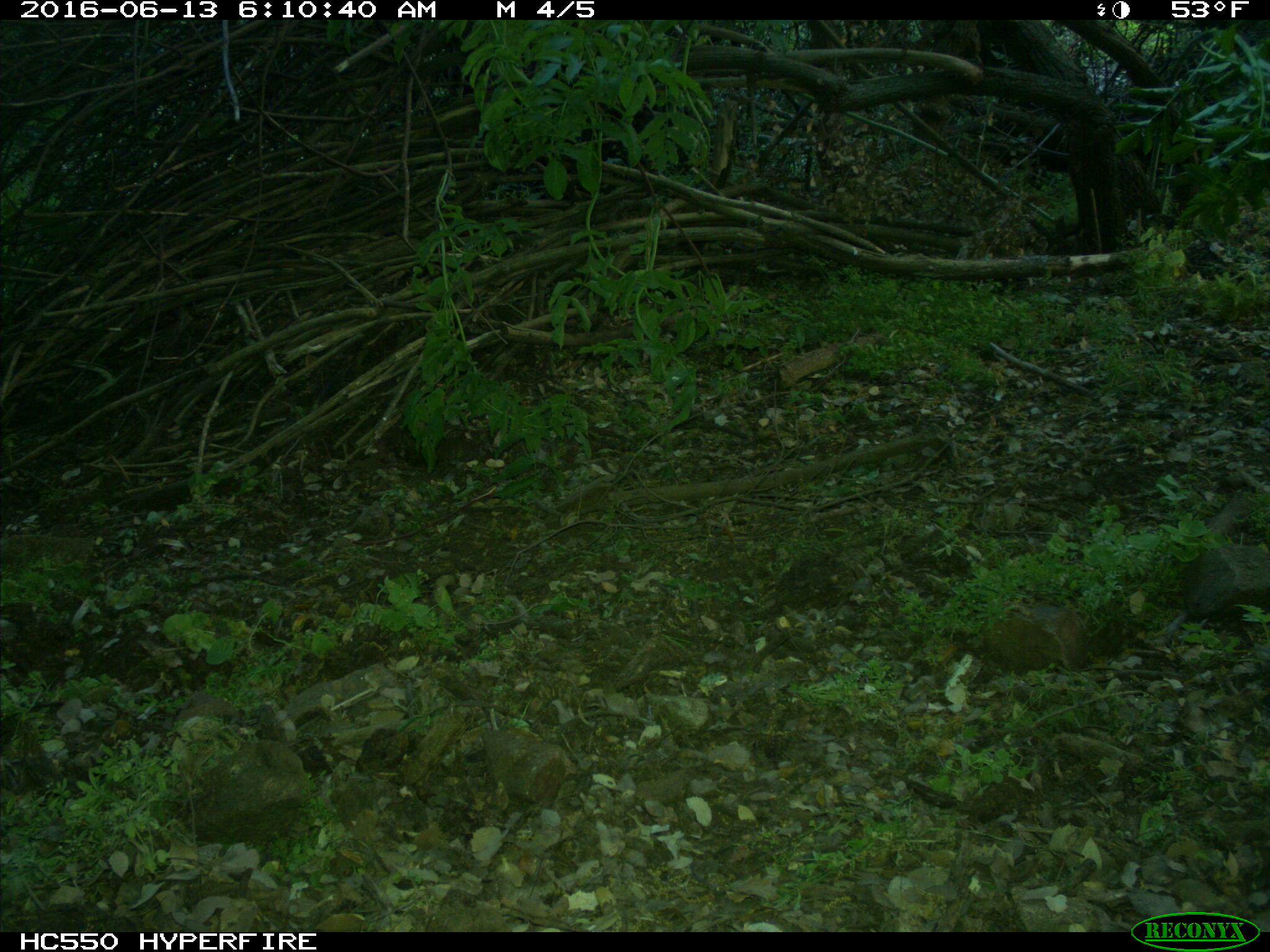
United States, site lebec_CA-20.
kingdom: Animalia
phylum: Chordata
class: Mammalia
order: Artiodactyla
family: Bovidae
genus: Bos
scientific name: Bos taurus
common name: domestic cow